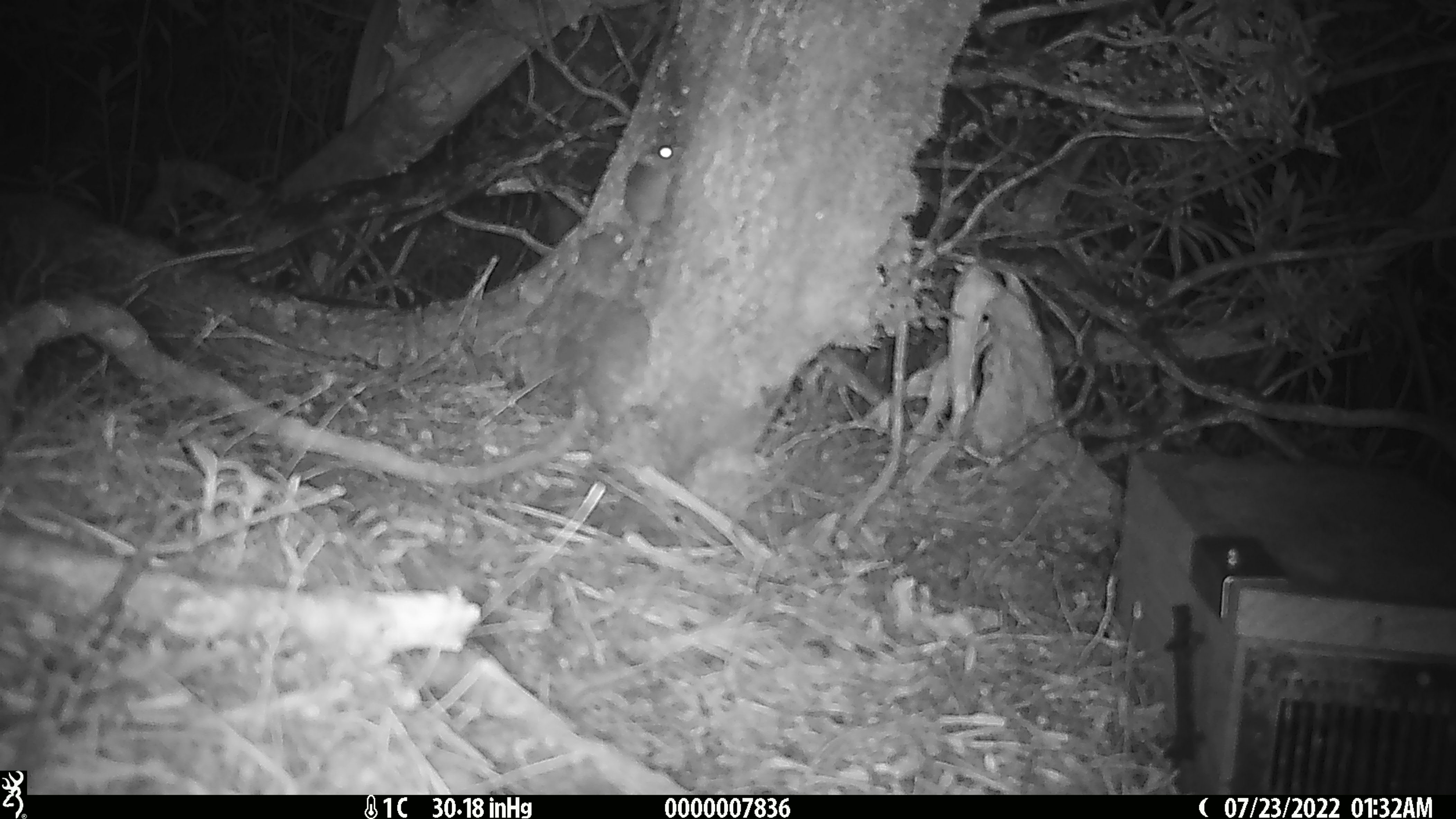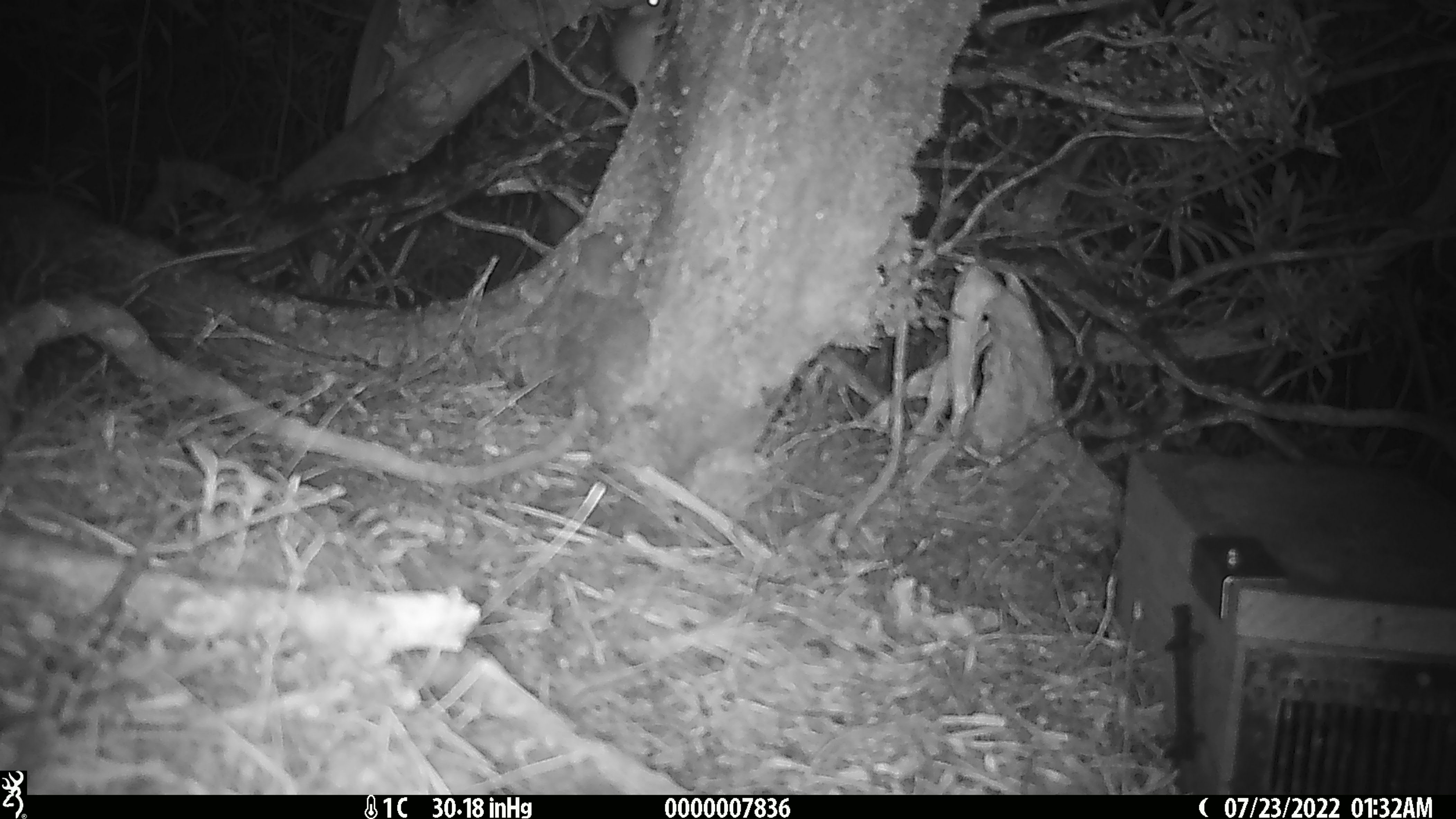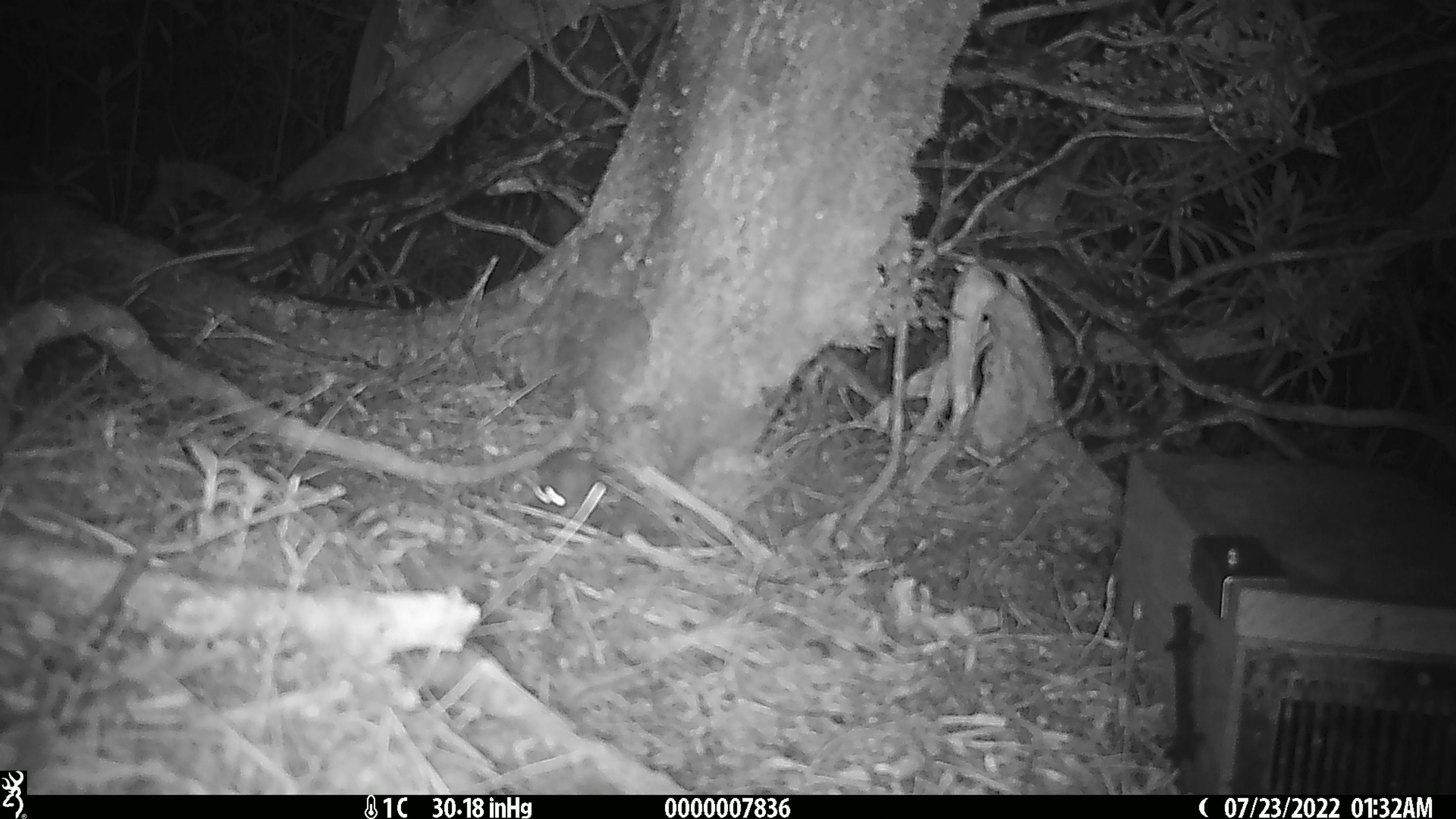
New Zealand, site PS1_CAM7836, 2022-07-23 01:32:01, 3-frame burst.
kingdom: Animalia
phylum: Chordata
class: Mammalia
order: Rodentia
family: Muridae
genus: Mus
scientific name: Mus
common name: mouse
Mouse (Mus).